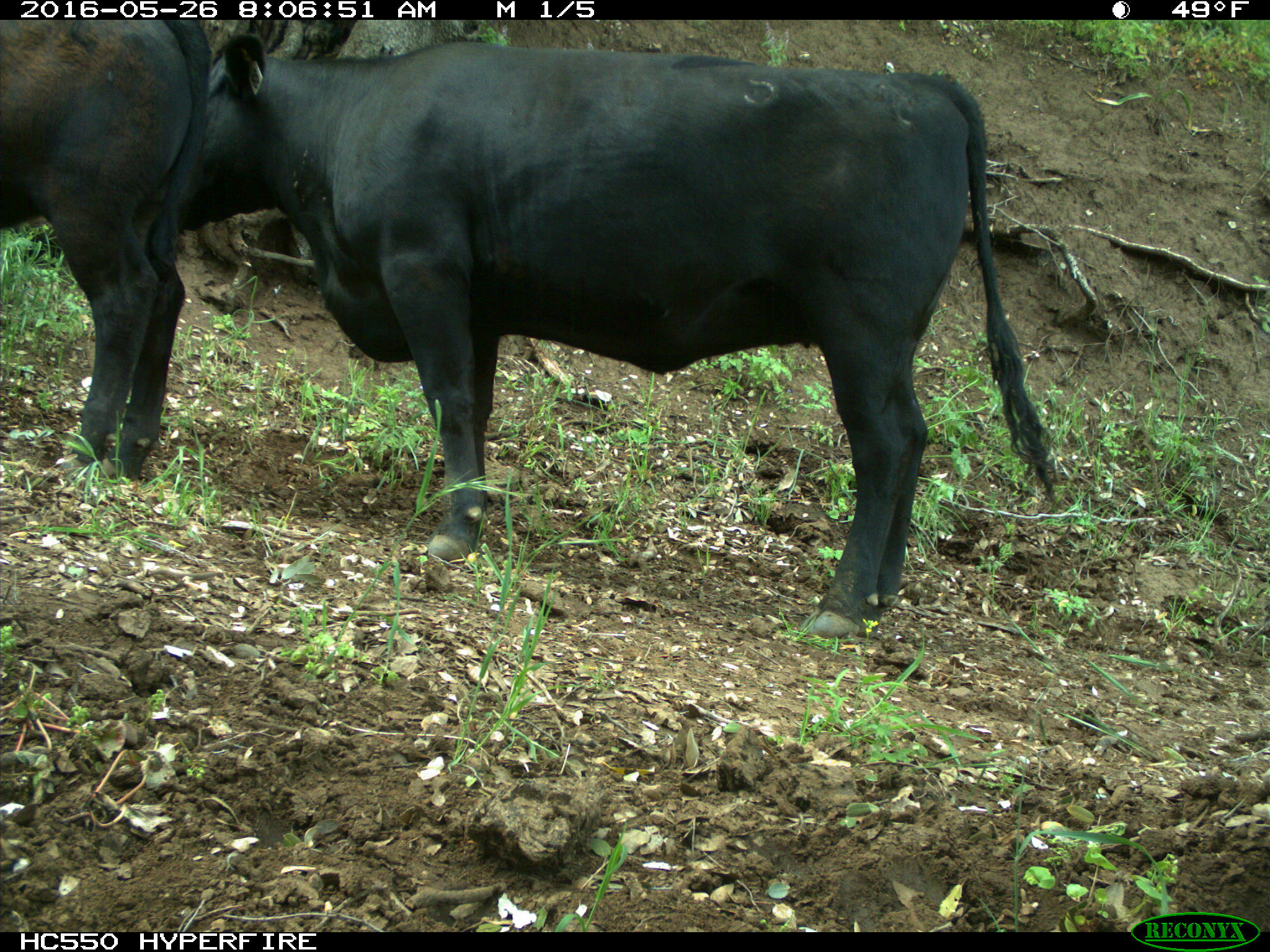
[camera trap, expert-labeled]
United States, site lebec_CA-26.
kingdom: Animalia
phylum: Chordata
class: Mammalia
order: Artiodactyla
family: Bovidae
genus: Bos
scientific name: Bos taurus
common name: domestic cow